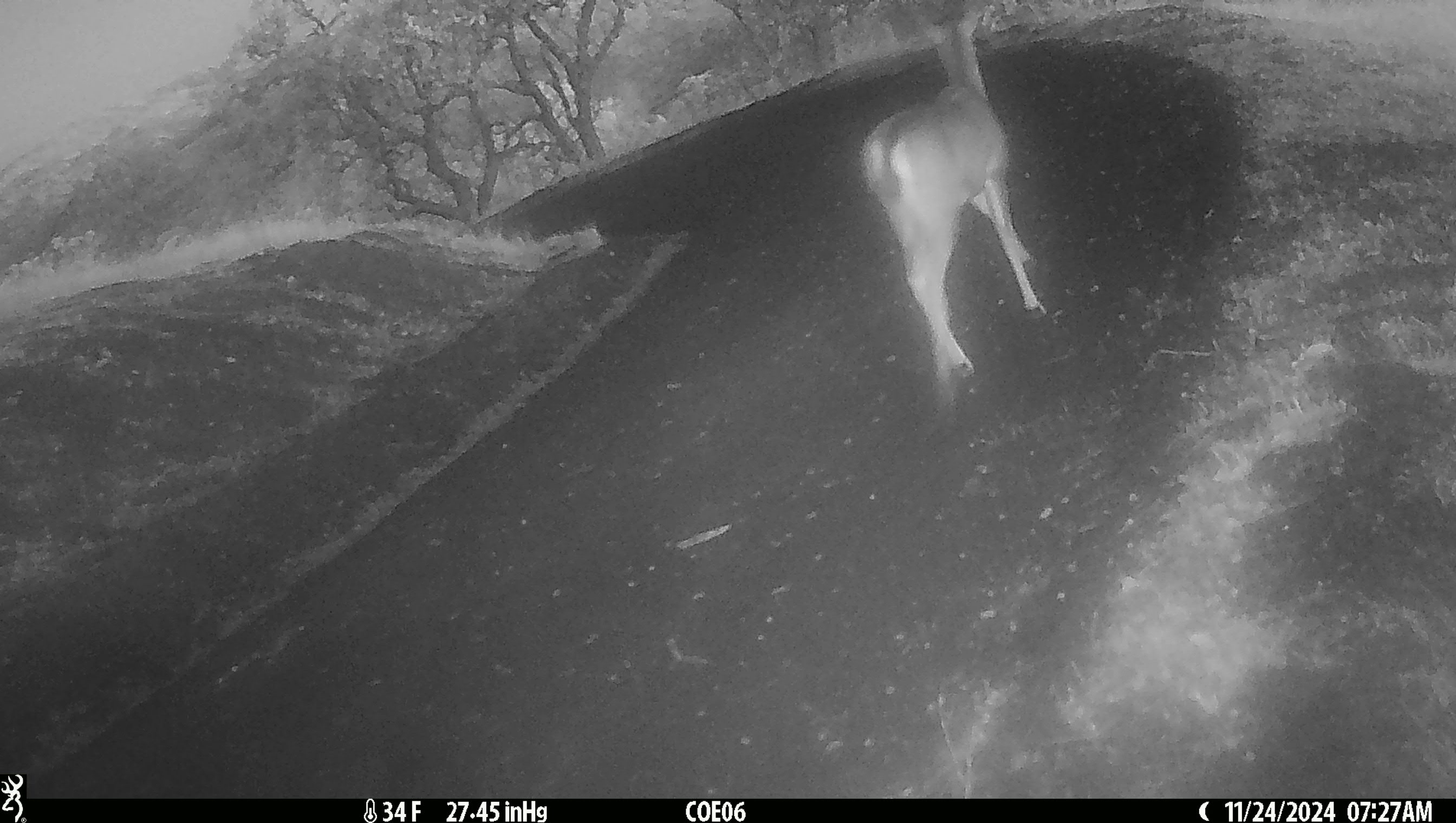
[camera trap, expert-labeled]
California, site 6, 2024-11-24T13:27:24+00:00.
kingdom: Animalia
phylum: Chordata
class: Mammalia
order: Artiodactyla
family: Cervidae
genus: Odocoileus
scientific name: Odocoileus hemionus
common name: mule deer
Mule deer (Odocoileus hemionus).